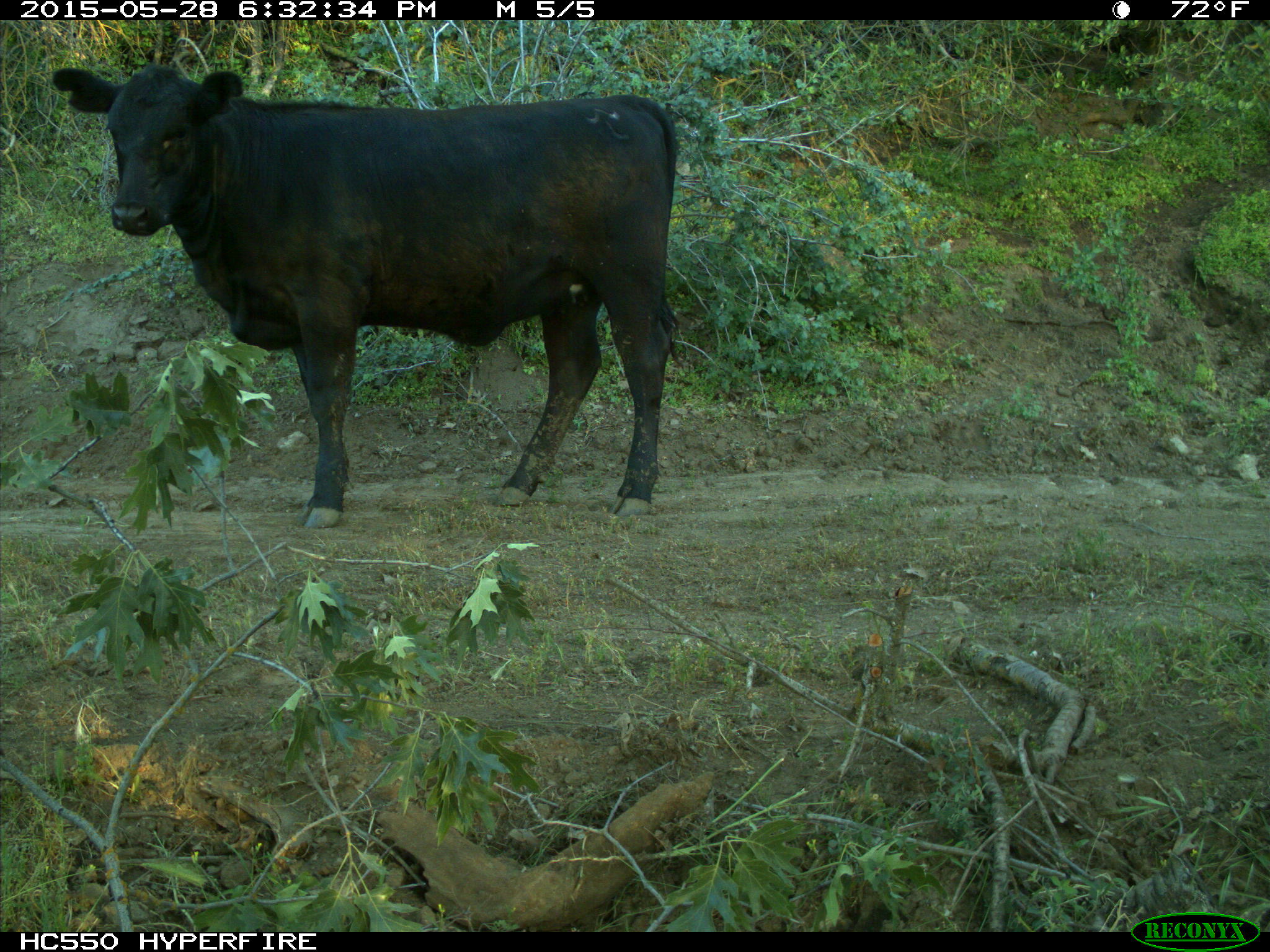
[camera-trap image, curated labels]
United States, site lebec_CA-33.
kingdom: Animalia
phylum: Chordata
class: Mammalia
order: Artiodactyla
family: Bovidae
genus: Bos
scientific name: Bos taurus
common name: domestic cow